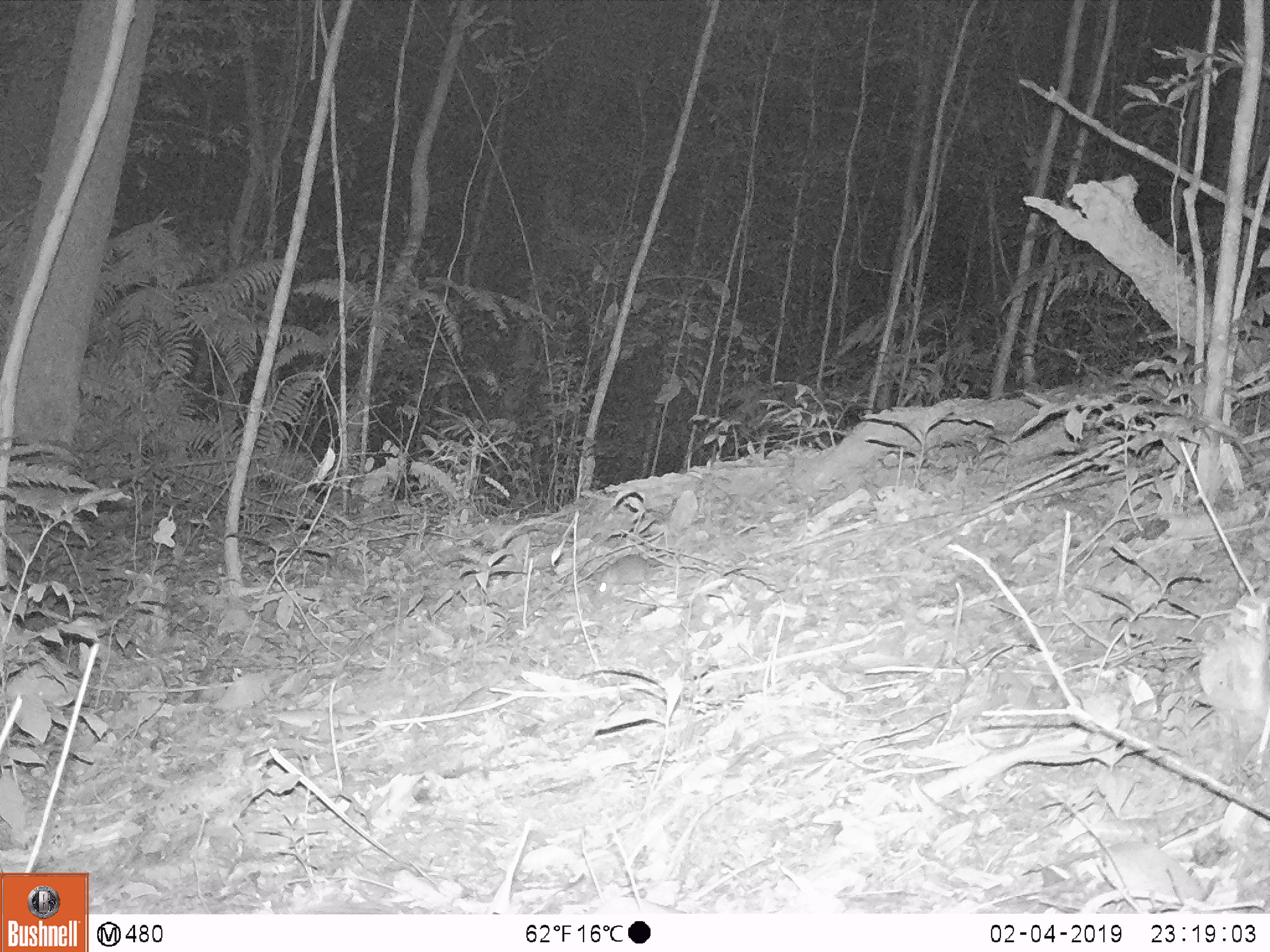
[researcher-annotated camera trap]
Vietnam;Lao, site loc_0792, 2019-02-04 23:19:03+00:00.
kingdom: Animalia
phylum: Chordata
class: Mammalia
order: Rodentia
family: Muridae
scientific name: Muridae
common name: old-world mice and rats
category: unidentified murid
Unidentified murid (old-world mice and rats) (Muridae). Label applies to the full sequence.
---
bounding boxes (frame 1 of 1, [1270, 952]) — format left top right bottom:
unidentified murid: 592 554 664 603